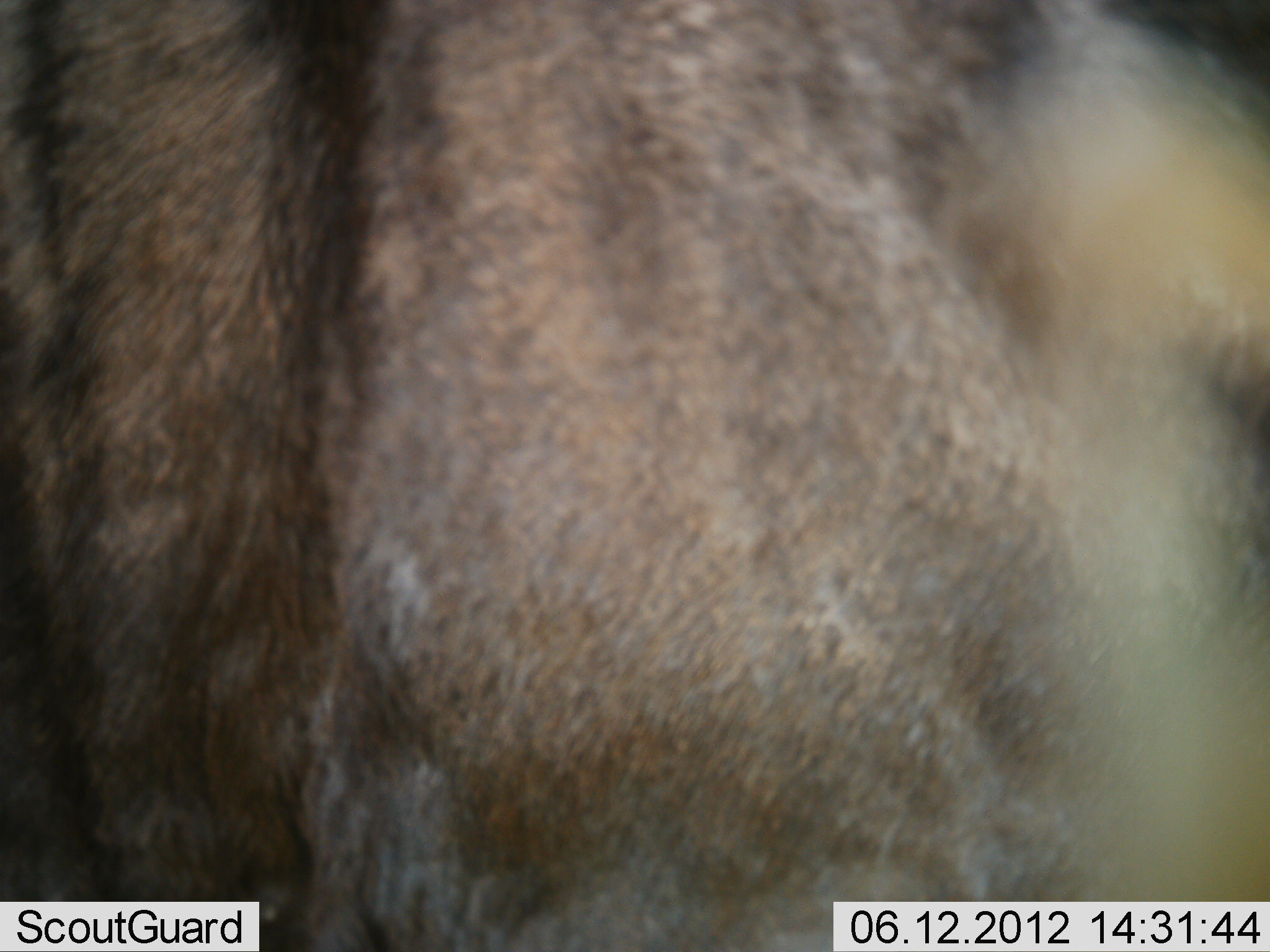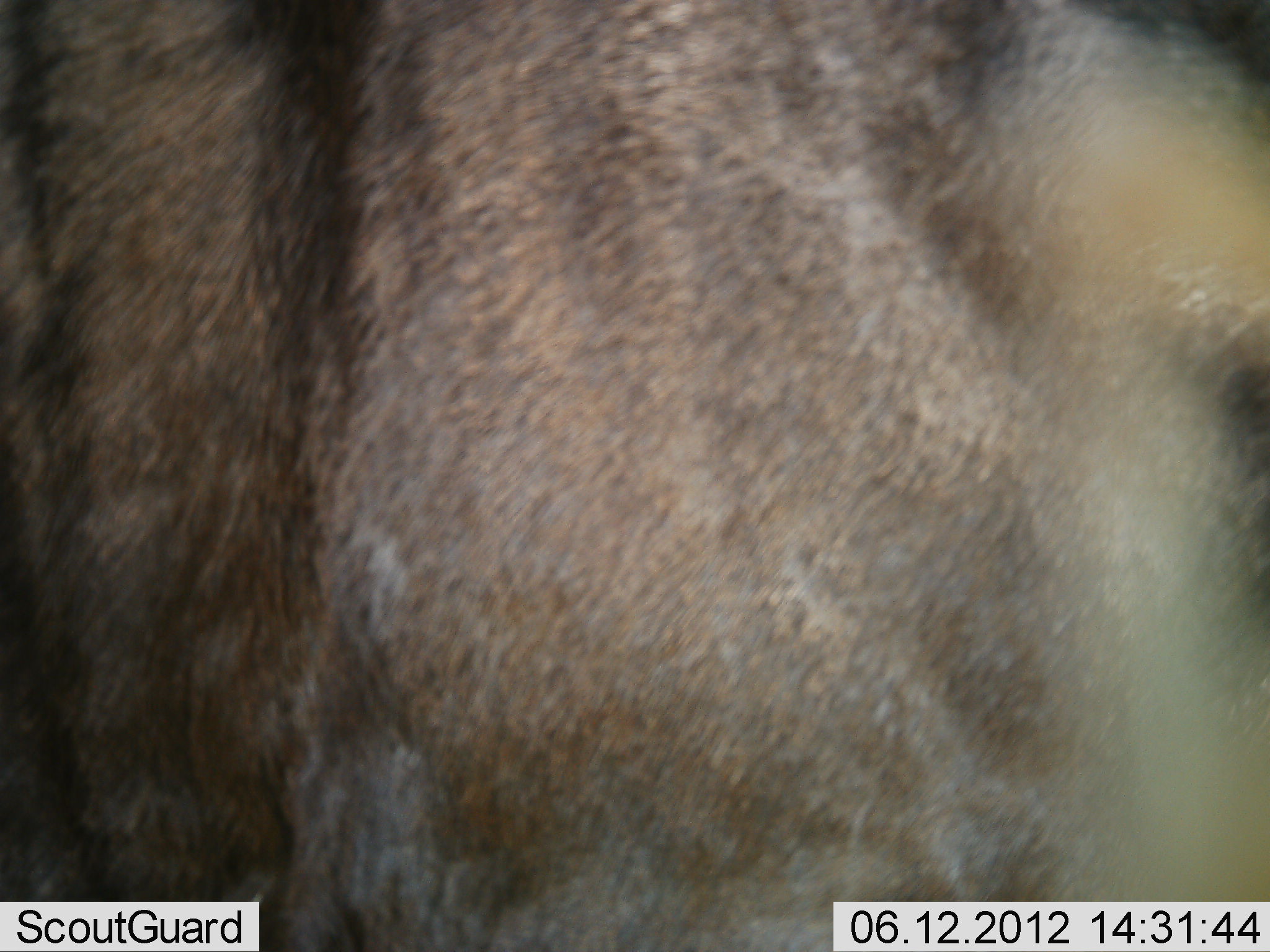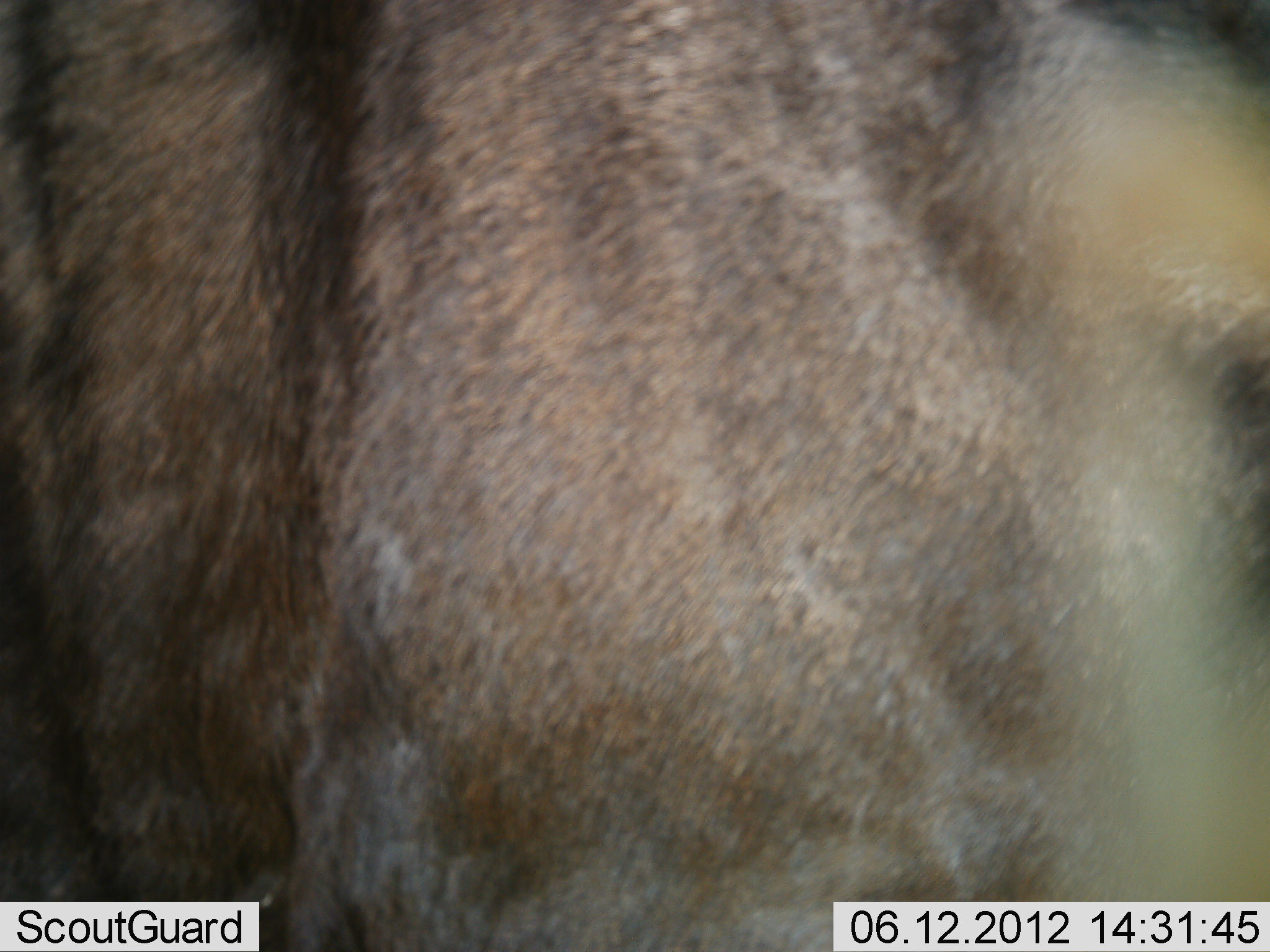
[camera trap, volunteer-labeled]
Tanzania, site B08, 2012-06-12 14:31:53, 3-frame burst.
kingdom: Animalia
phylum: Chordata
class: Mammalia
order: Artiodactyla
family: Bovidae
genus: Connochaetes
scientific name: Connochaetes taurinus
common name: blue wildebeest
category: wildebeest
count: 1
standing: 90%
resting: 0%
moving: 0%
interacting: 10%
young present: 0%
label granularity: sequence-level